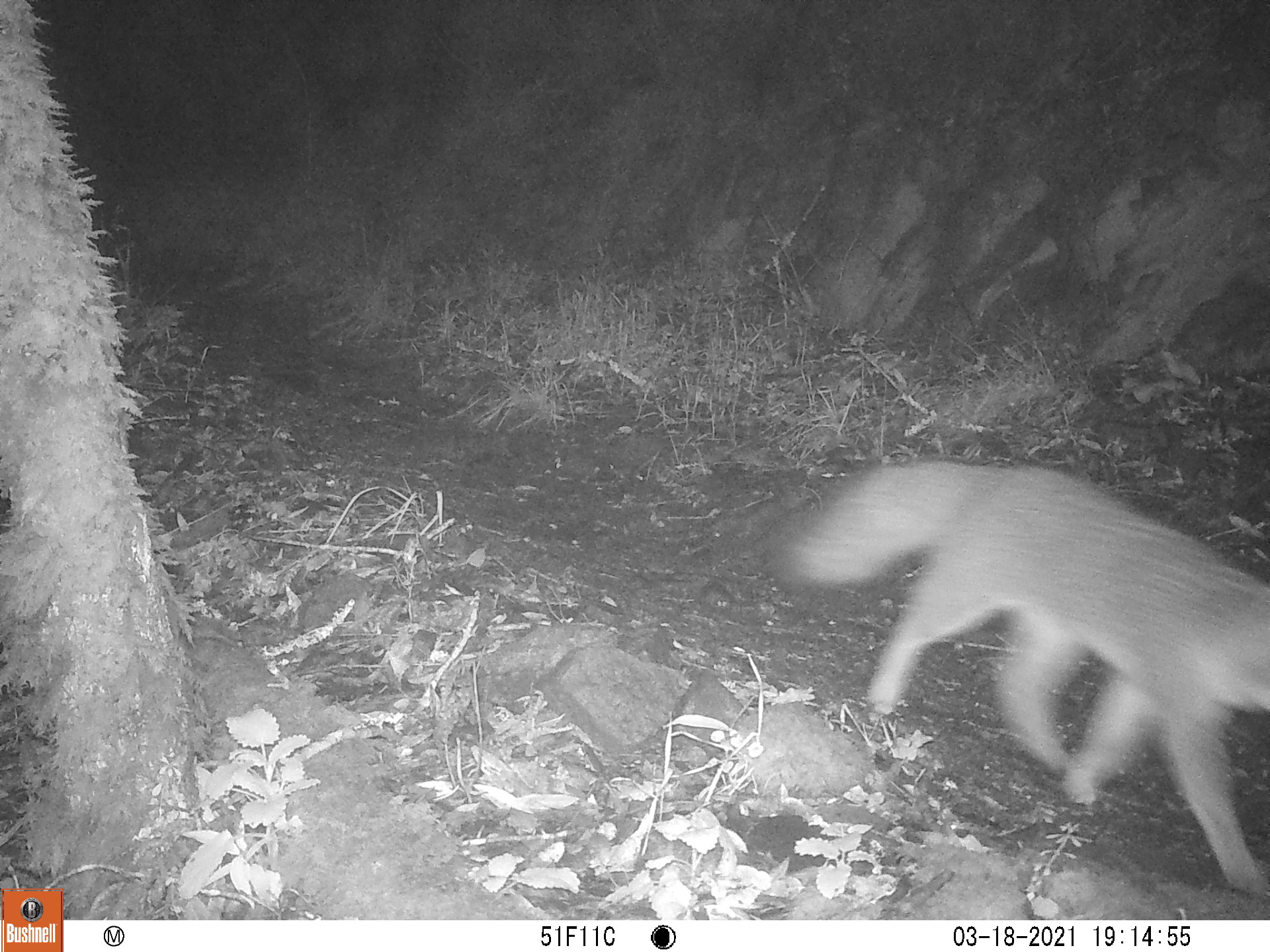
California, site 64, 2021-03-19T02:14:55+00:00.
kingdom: Animalia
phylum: Chordata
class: Mammalia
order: Carnivora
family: Canidae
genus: Urocyon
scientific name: Urocyon cinereoargenteus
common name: gray fox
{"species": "gray fox (Urocyon cinereoargenteus)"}